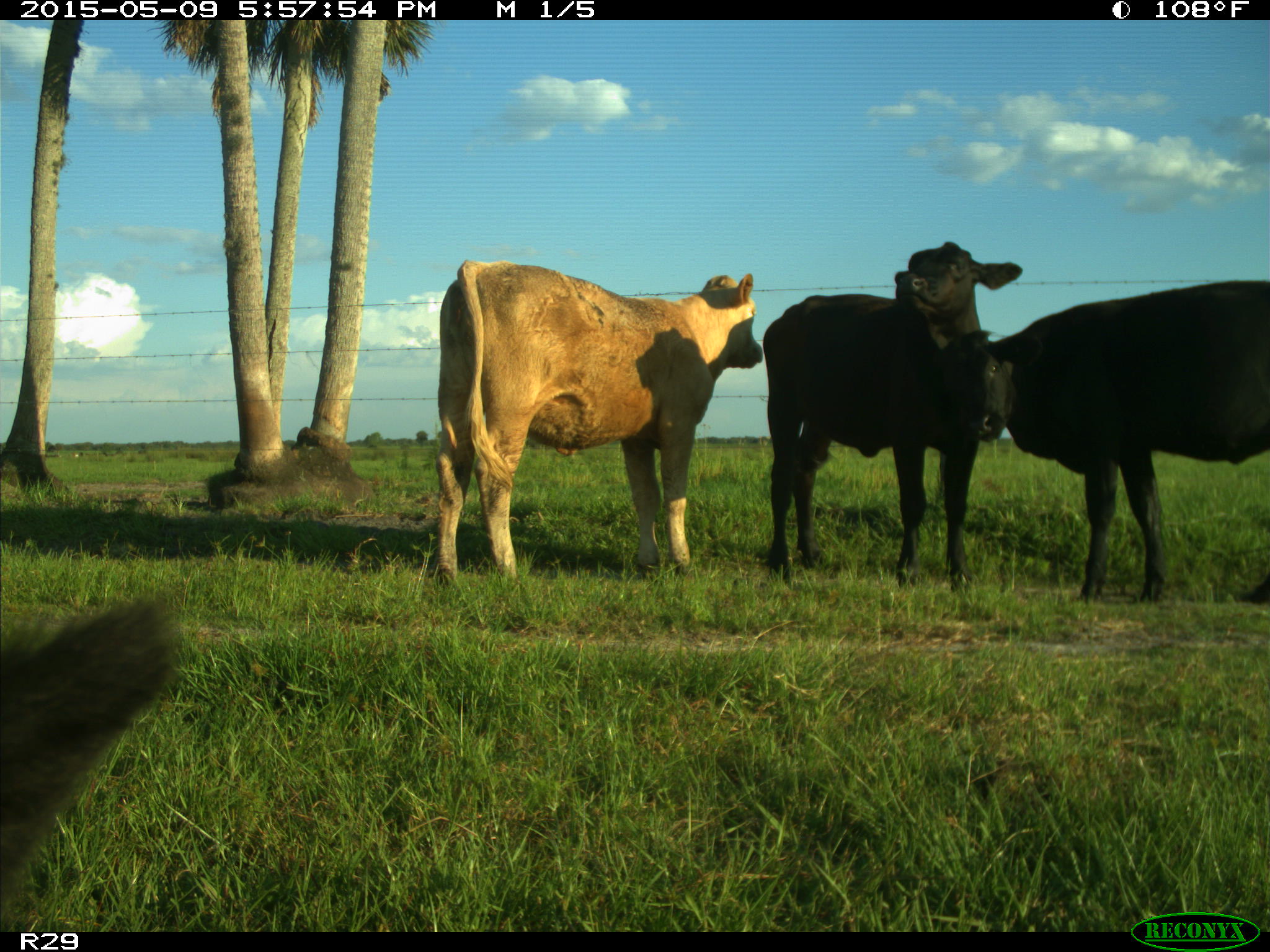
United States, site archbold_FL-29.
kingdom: Animalia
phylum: Chordata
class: Mammalia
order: Artiodactyla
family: Bovidae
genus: Bos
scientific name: Bos taurus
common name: domestic cow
Bos taurus (domestic cow).